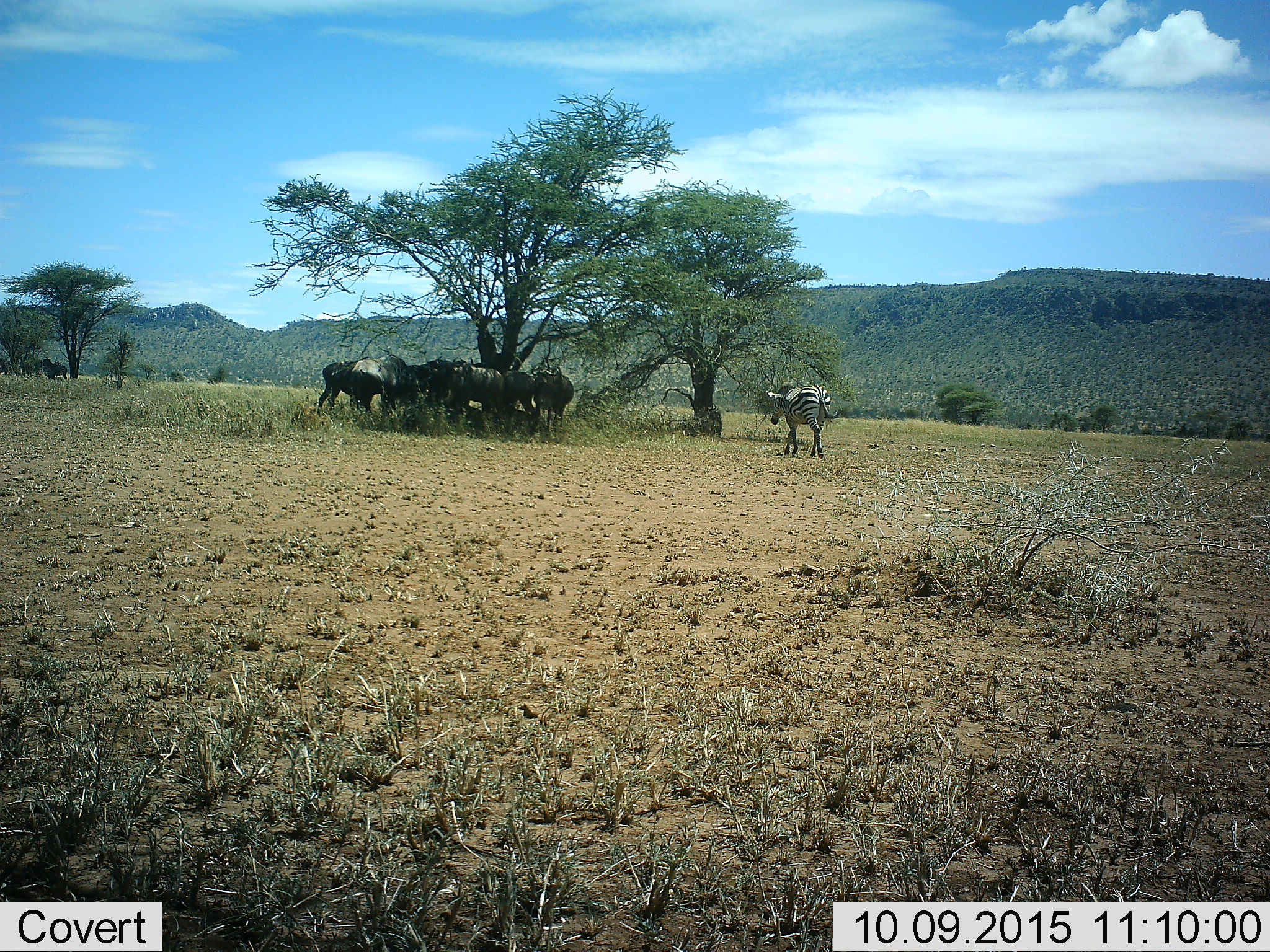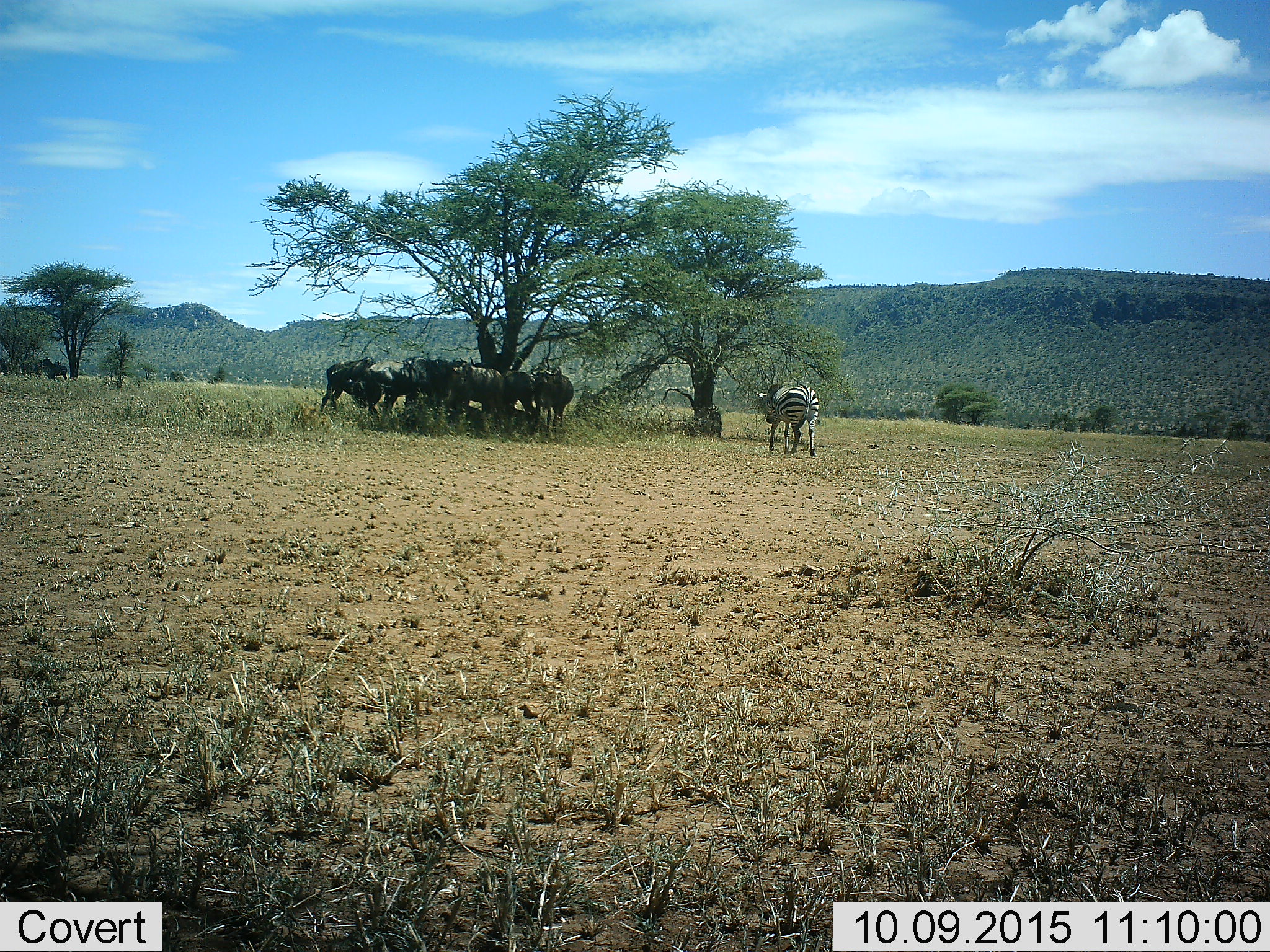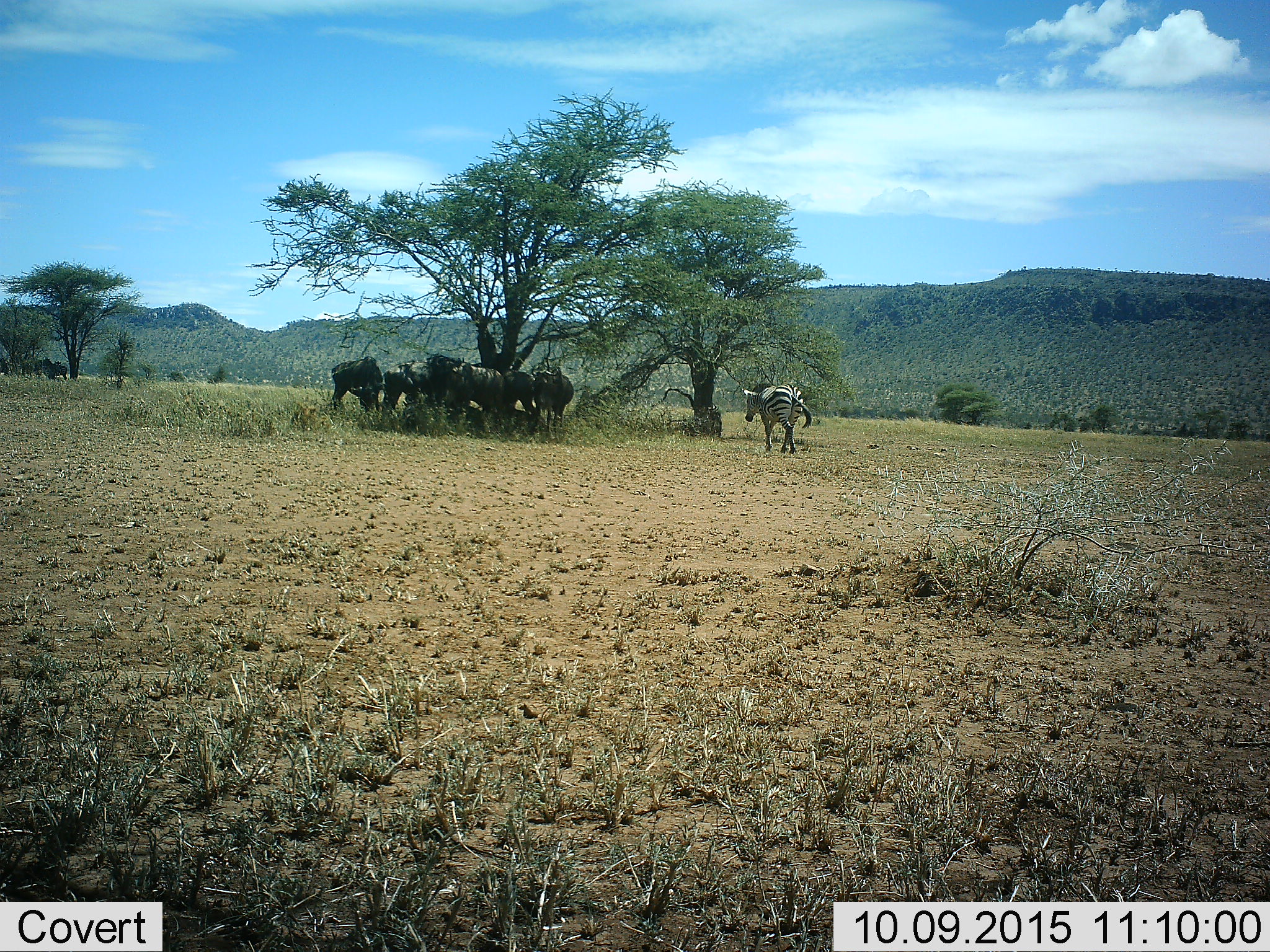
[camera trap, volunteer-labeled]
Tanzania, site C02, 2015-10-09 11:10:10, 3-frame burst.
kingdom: Animalia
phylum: Chordata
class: Mammalia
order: Artiodactyla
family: Bovidae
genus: Connochaetes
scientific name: Connochaetes taurinus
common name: blue wildebeest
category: wildebeest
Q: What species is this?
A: Wildebeest (blue wildebeest) (Connochaetes taurinus).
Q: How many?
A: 8.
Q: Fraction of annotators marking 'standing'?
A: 92%.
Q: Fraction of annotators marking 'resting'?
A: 33%.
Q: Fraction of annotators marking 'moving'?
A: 8%.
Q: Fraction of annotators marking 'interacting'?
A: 17%.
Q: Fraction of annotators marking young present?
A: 0%.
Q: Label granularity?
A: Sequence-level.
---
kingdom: Animalia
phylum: Chordata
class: Mammalia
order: Perissodactyla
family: Equidae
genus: Equus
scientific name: Equus quagga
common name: plains zebra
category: zebra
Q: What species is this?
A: Zebra (plains zebra) (Equus quagga).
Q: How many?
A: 1.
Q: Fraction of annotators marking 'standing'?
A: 21%.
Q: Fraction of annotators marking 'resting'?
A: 0%.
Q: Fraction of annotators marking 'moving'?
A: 89%.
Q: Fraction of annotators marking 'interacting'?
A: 0%.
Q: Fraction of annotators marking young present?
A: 5%.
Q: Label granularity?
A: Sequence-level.